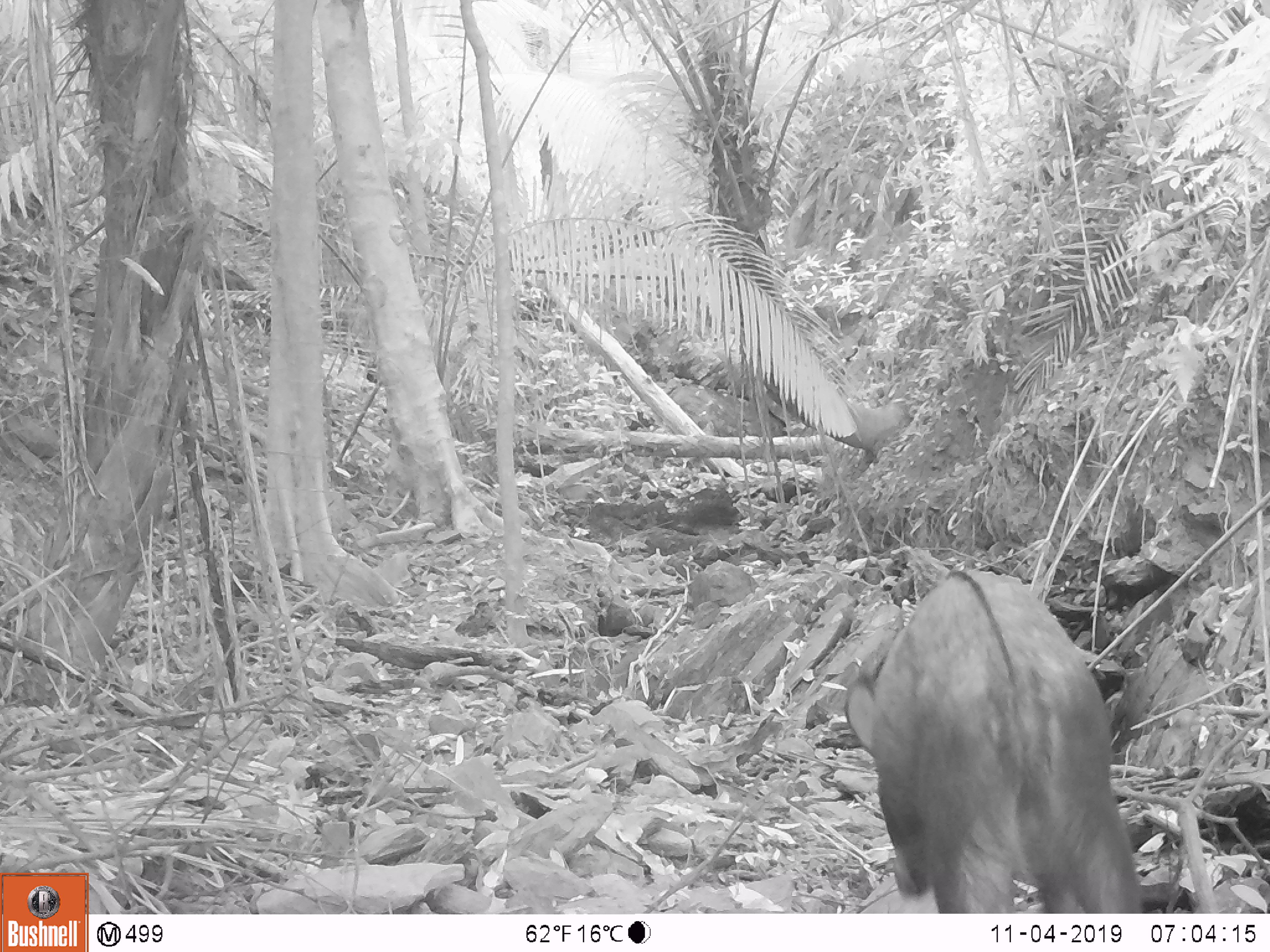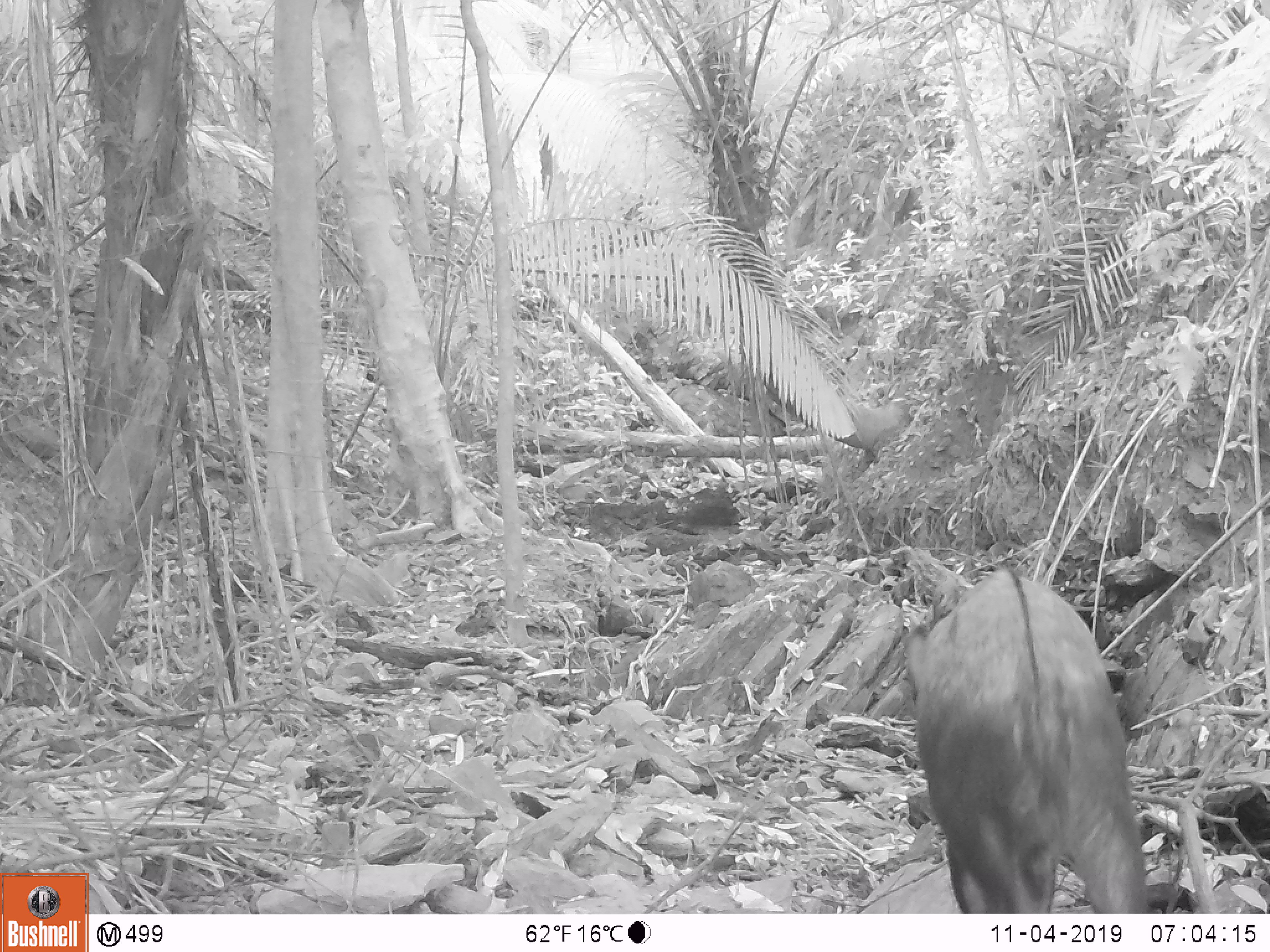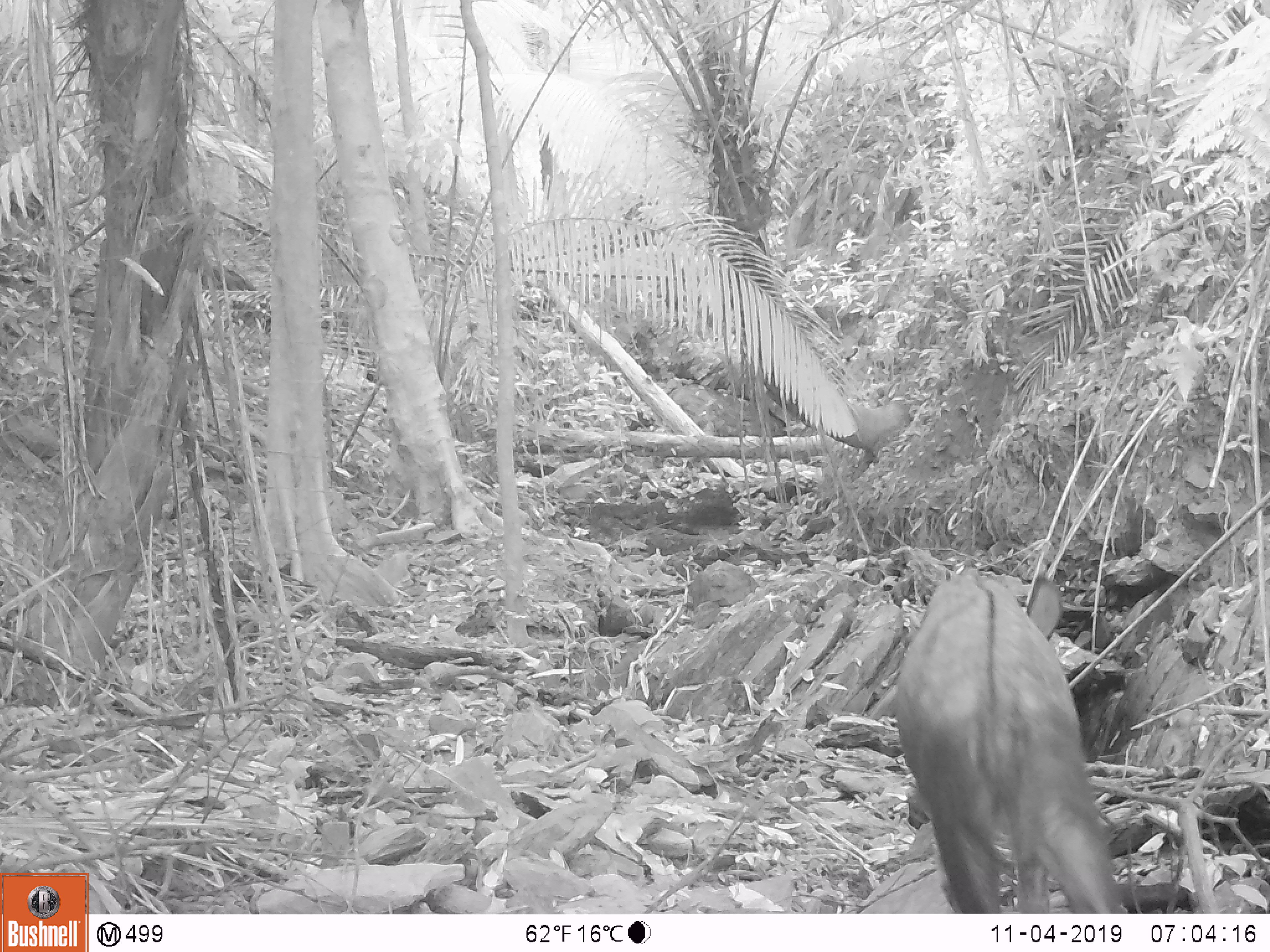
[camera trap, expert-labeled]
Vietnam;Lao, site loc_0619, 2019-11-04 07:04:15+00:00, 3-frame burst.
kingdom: Animalia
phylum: Chordata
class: Mammalia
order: Artiodactyla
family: Bovidae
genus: Capricornis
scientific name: Capricornis sumatraensis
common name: chinese serow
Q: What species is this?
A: Chinese serow (Capricornis sumatraensis).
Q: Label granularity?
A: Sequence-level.